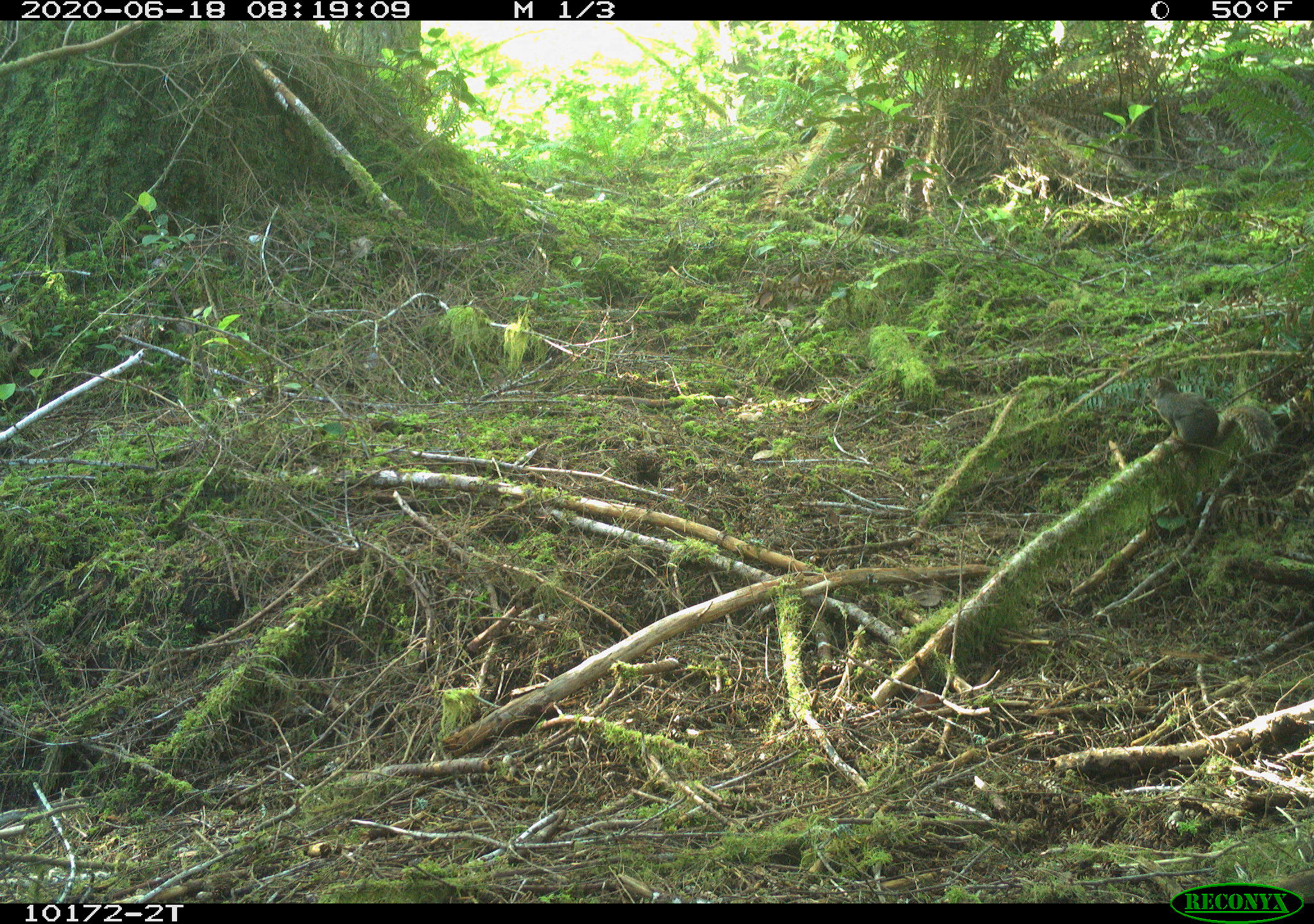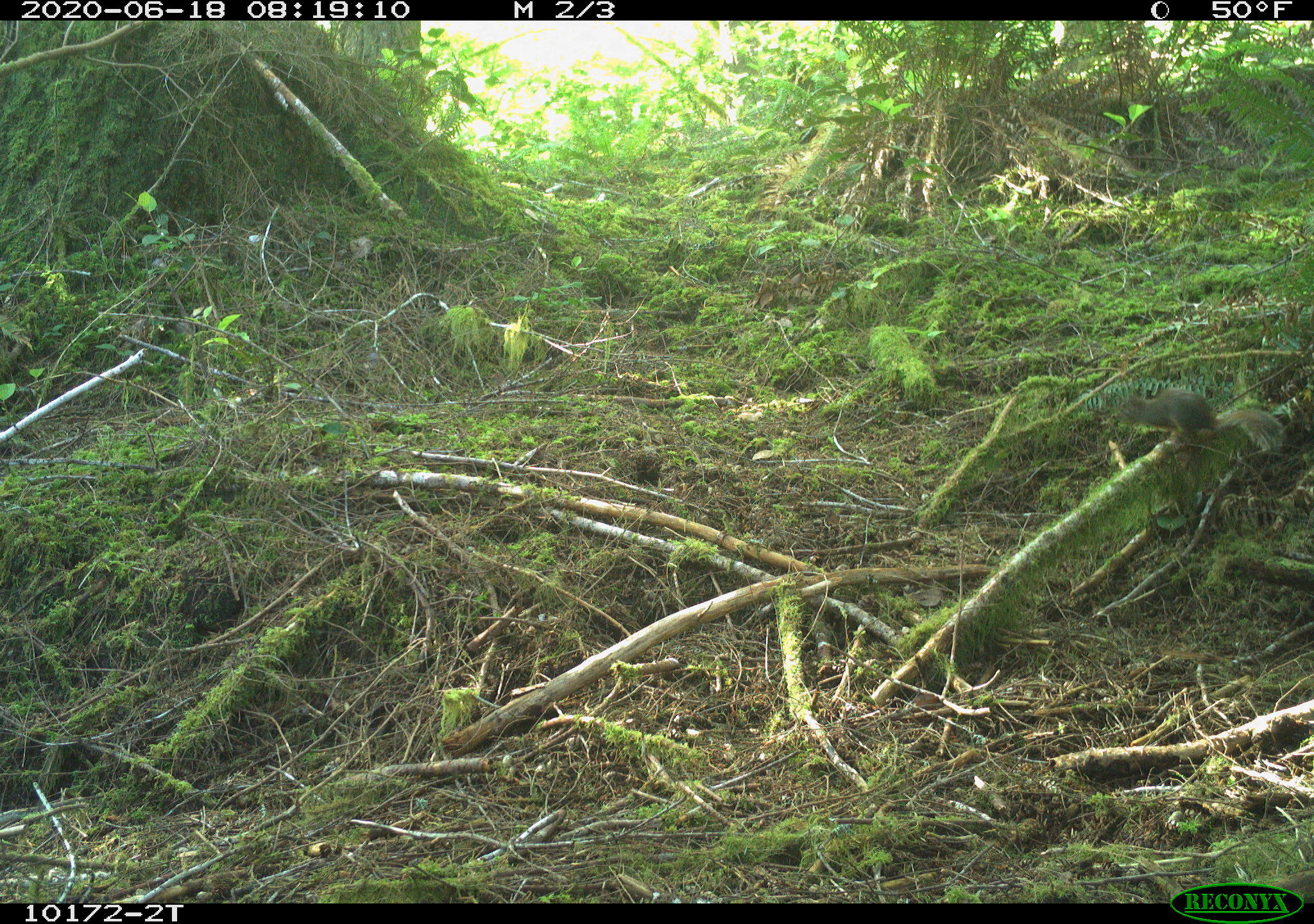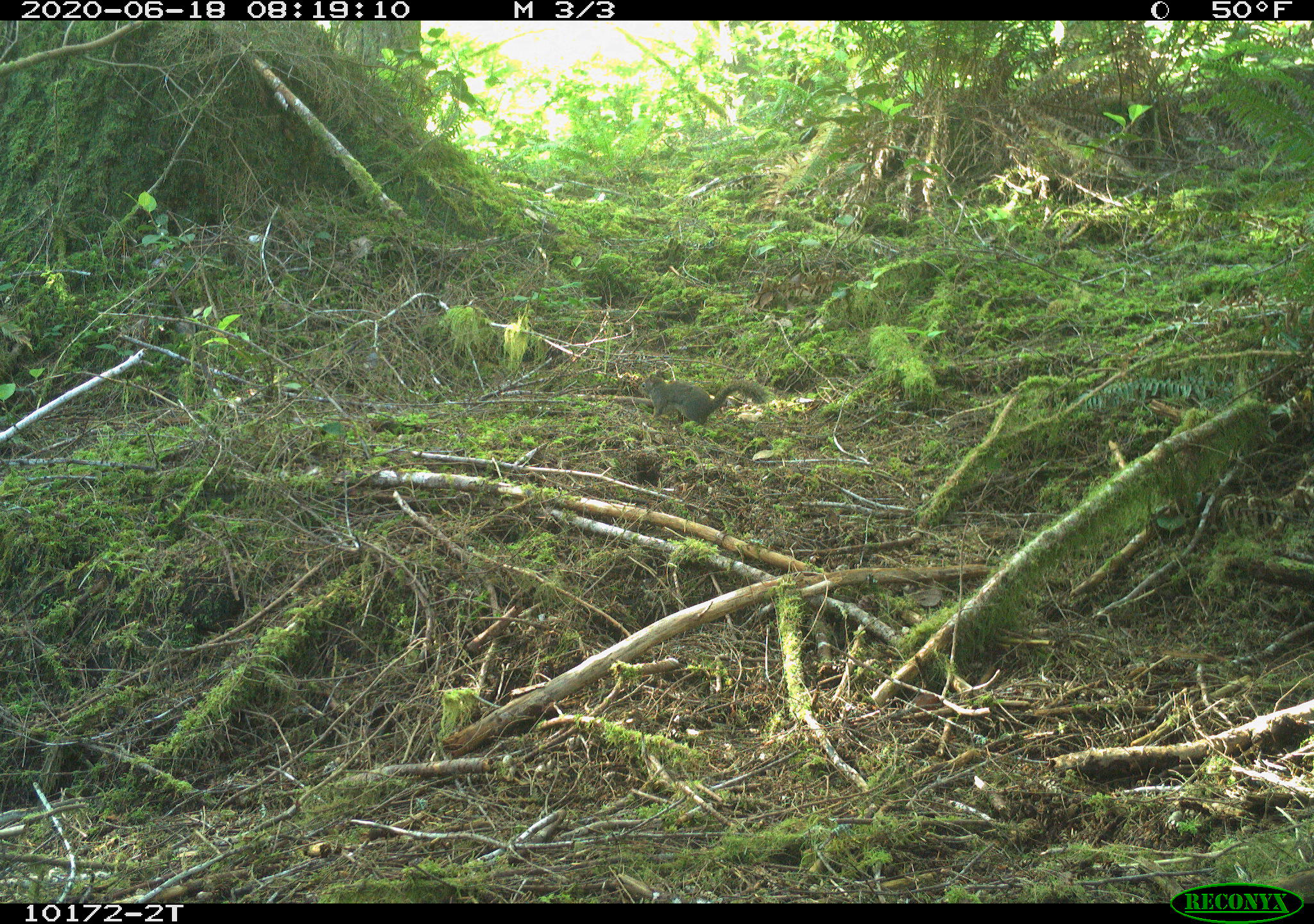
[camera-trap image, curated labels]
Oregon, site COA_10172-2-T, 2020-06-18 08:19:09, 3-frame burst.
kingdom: Animalia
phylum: Chordata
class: Mammalia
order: Rodentia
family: Sciuridae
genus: Tamiasciurus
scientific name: Tamiasciurus douglasii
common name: douglas squirrel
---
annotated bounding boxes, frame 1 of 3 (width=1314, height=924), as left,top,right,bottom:
douglas squirrel: 1141,372,1282,453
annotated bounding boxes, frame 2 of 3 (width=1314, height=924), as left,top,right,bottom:
douglas squirrel: 1109,380,1285,452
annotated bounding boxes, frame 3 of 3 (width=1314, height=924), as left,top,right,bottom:
douglas squirrel: 634,373,775,426